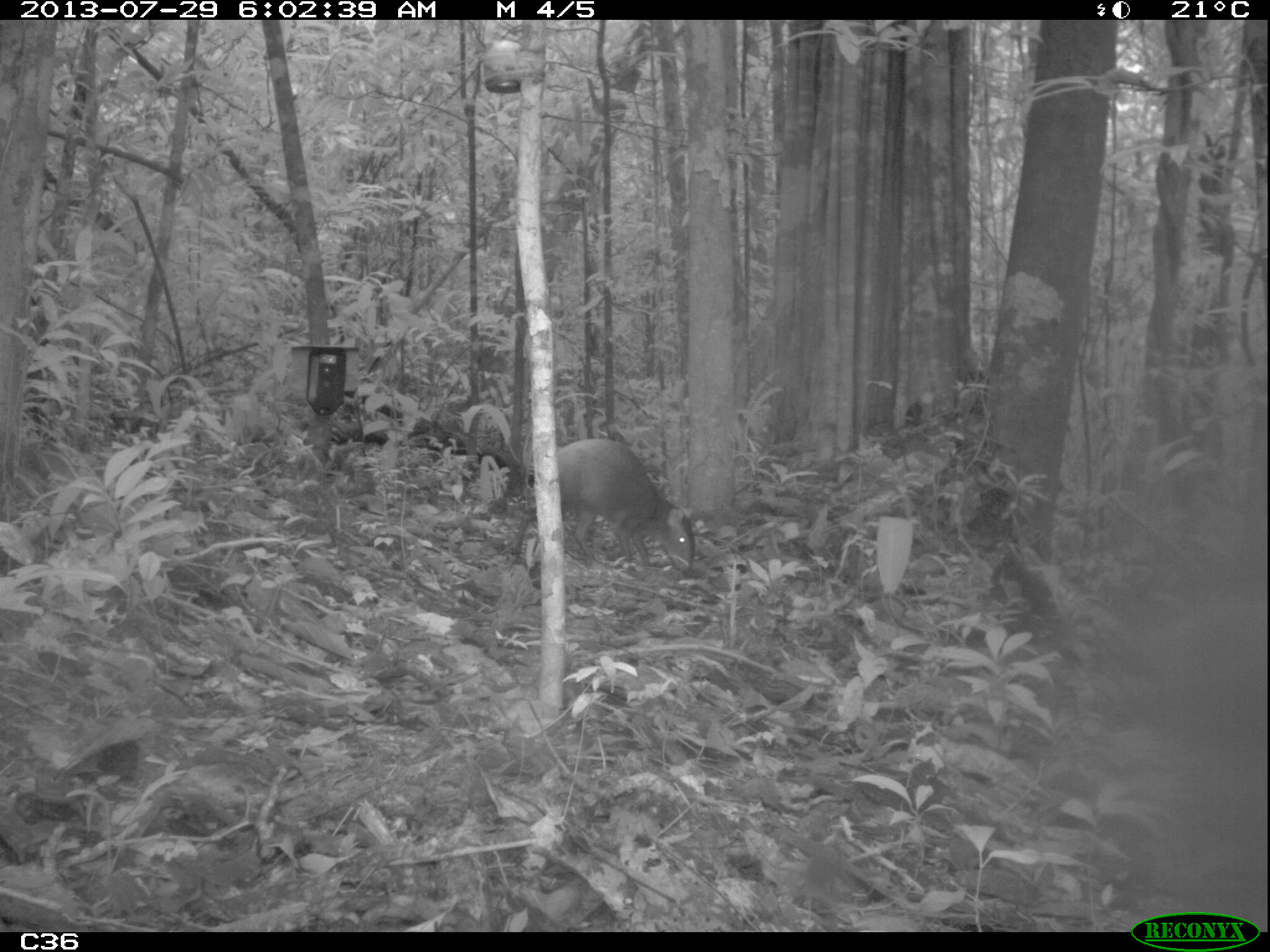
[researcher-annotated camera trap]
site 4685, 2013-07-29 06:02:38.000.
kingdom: Animalia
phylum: Chordata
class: Mammalia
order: Rodentia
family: Dasyproctidae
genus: Dasyprocta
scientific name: Dasyprocta leporina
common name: red-rumped agouti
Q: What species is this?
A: Dasyprocta leporina (red-rumped agouti).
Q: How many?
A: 1.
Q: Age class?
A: Adult.